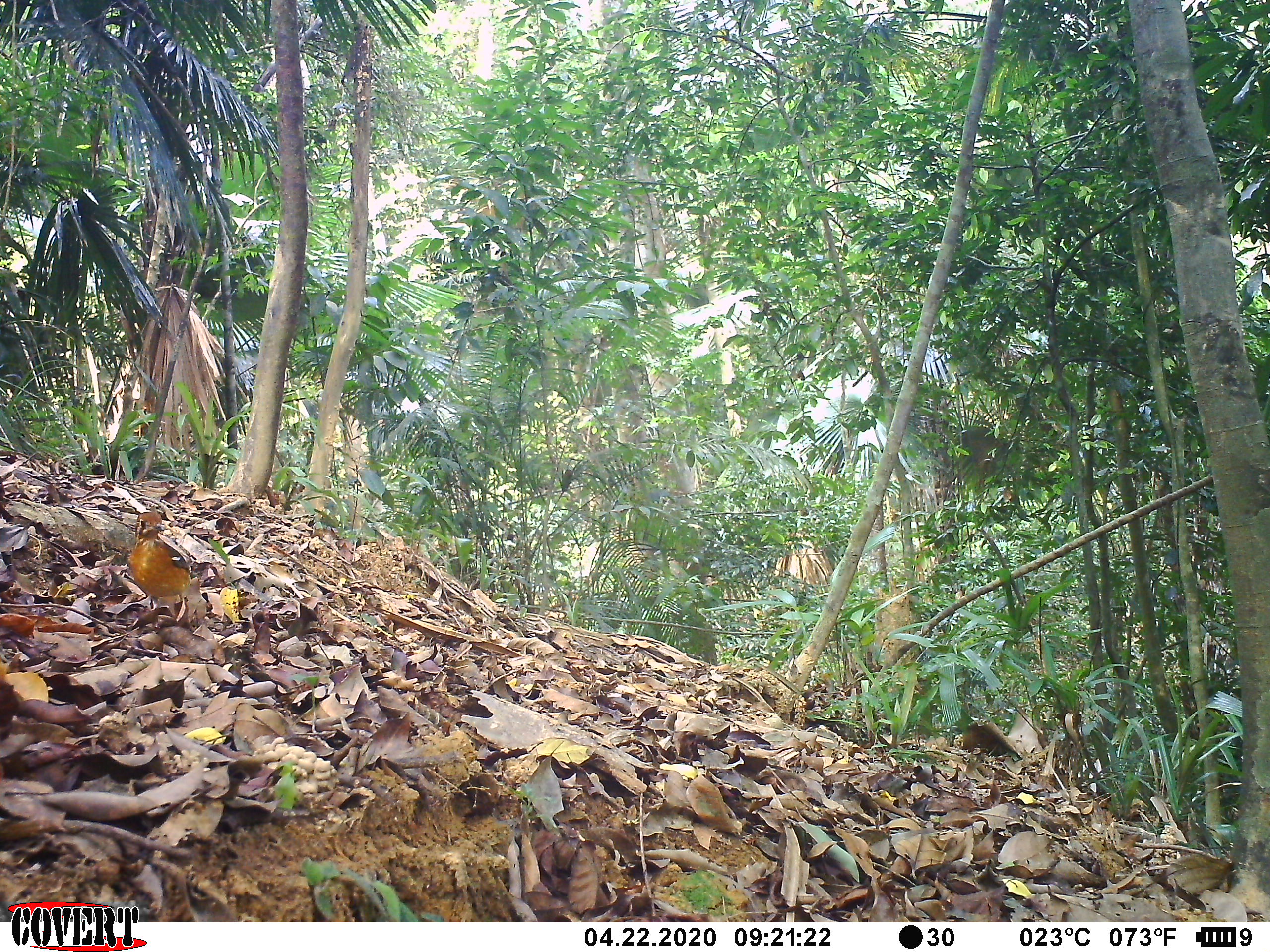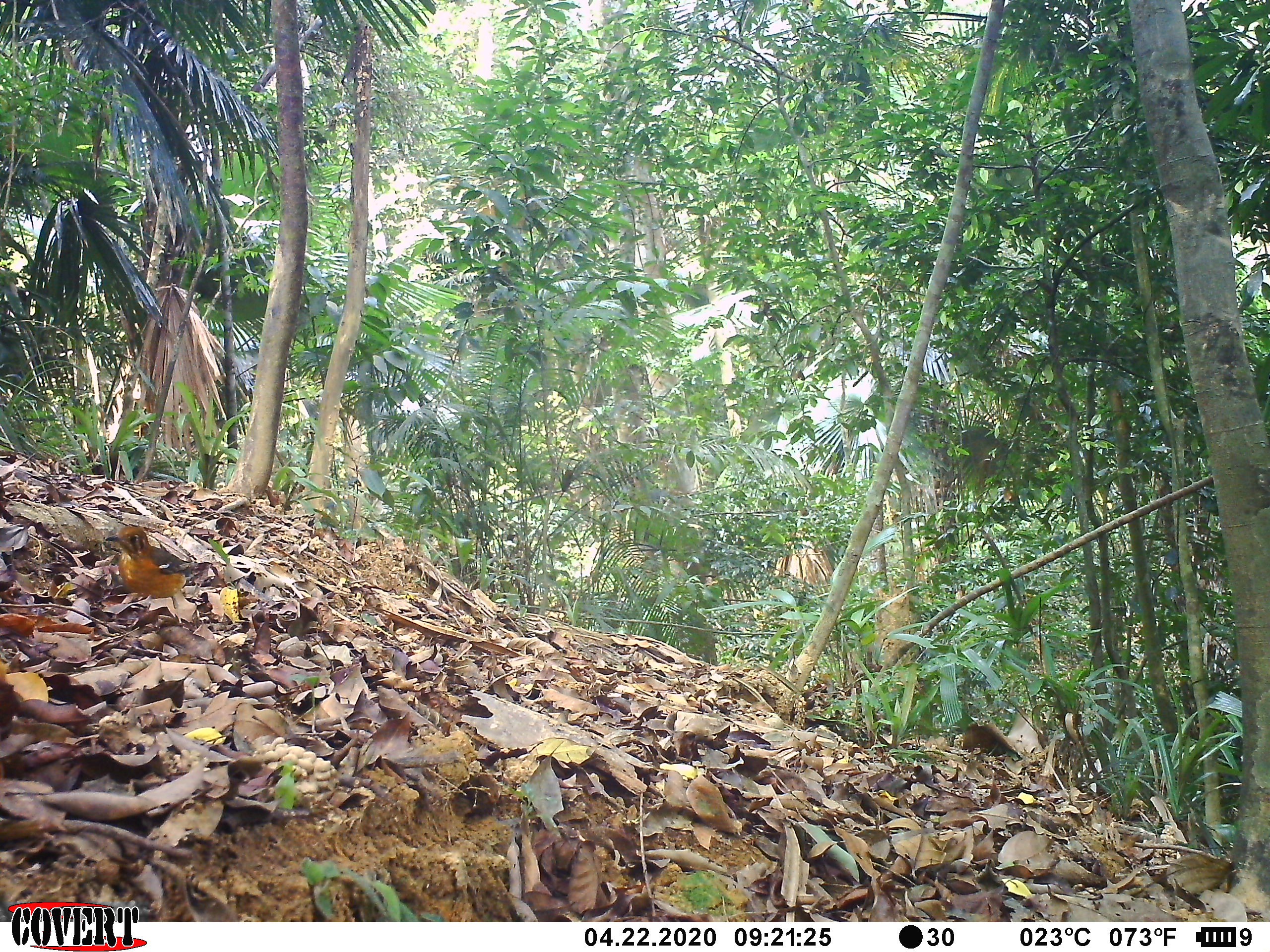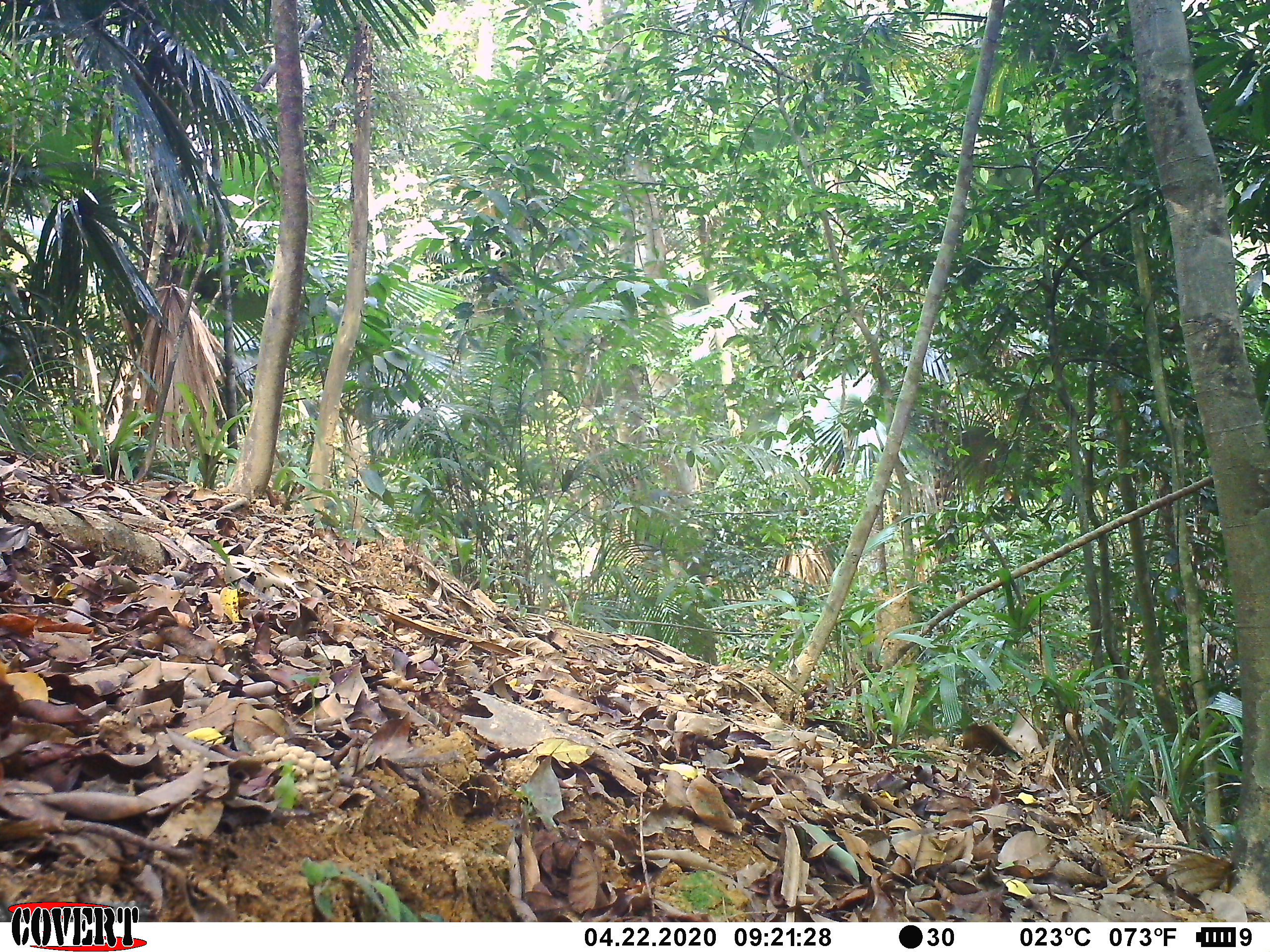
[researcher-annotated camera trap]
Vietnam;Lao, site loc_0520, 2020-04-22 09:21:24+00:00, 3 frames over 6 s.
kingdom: Animalia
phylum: Chordata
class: Aves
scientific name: Aves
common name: bird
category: unidentified bird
Unidentified bird (bird) (Aves). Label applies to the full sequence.